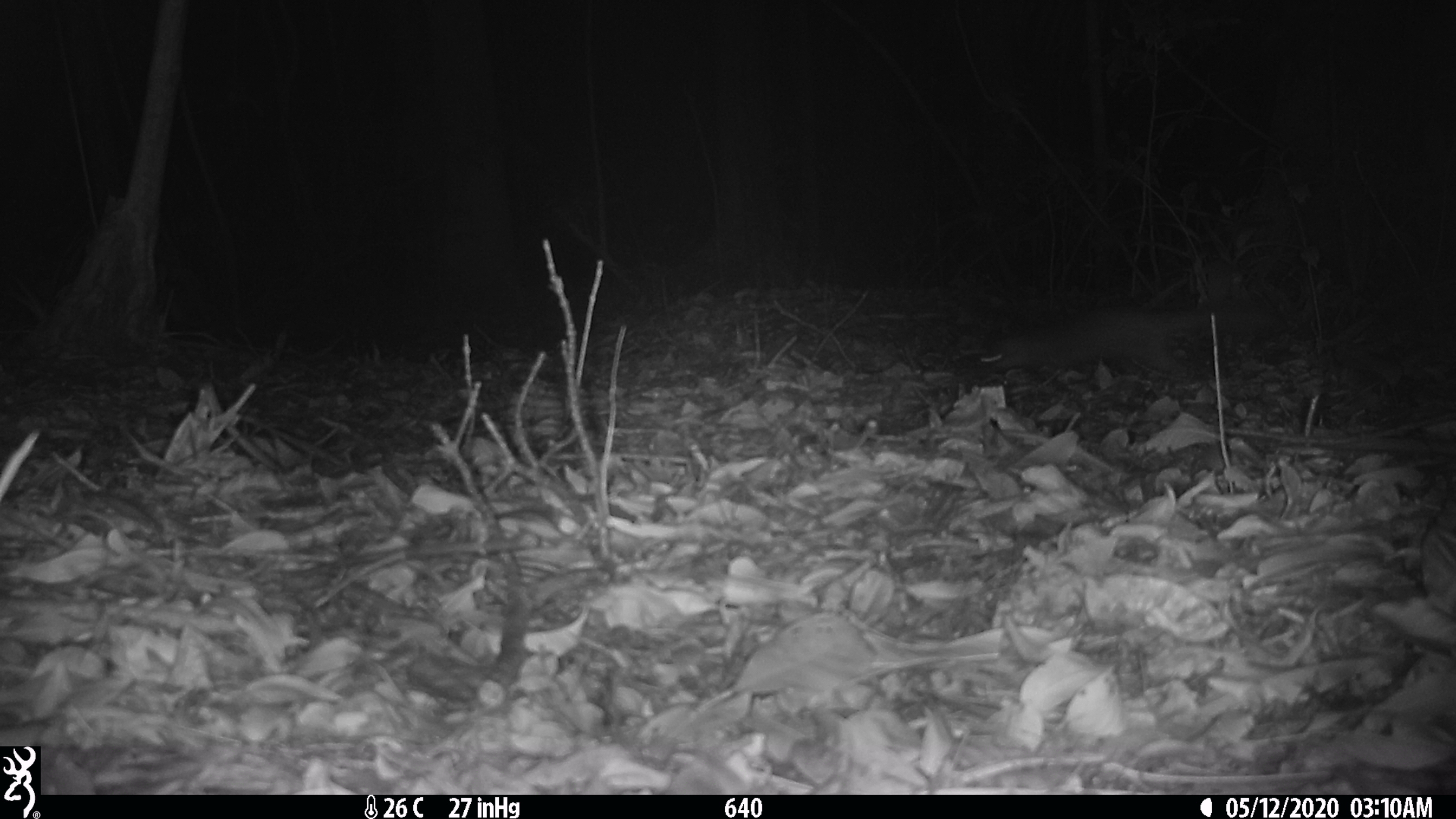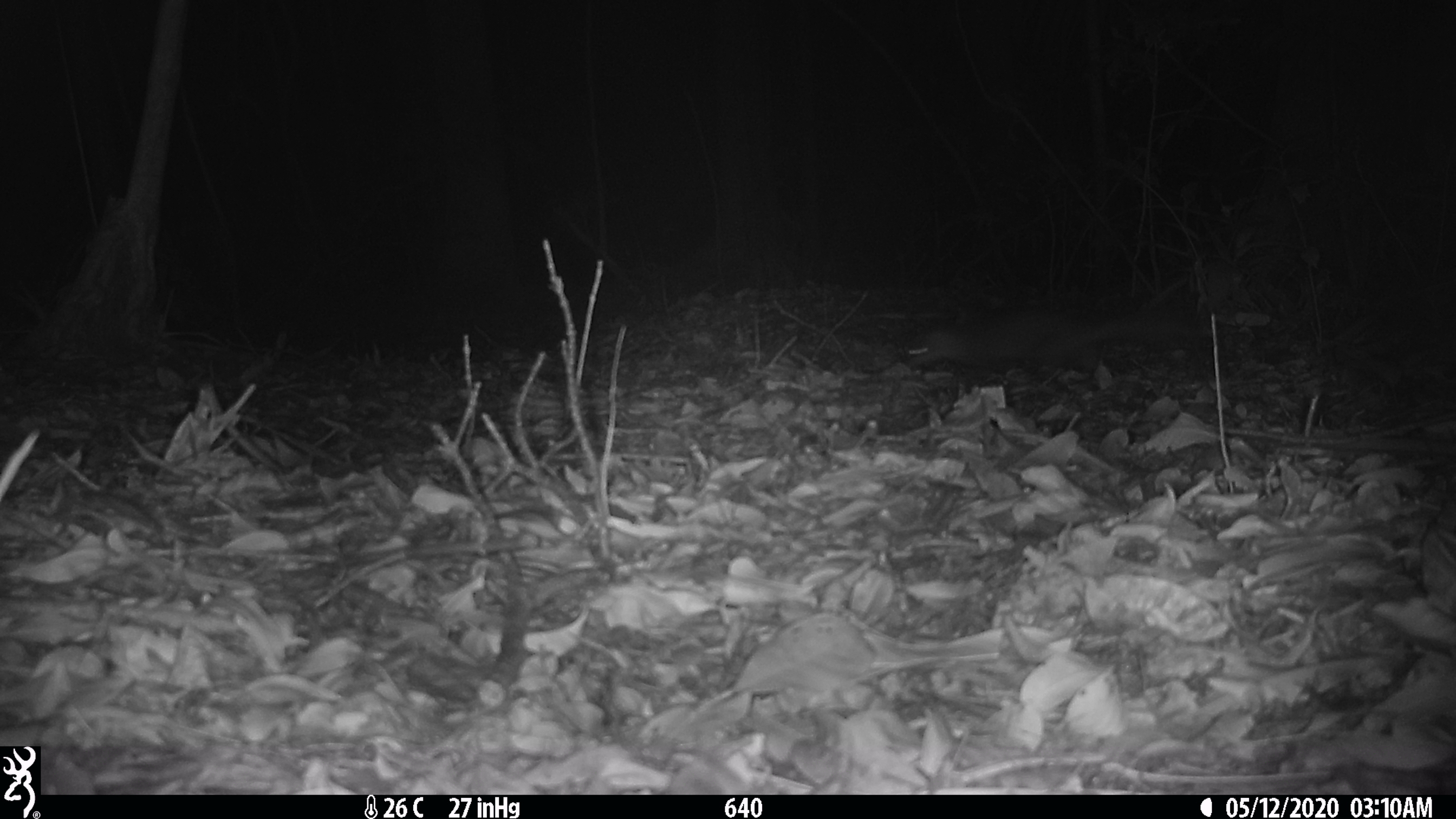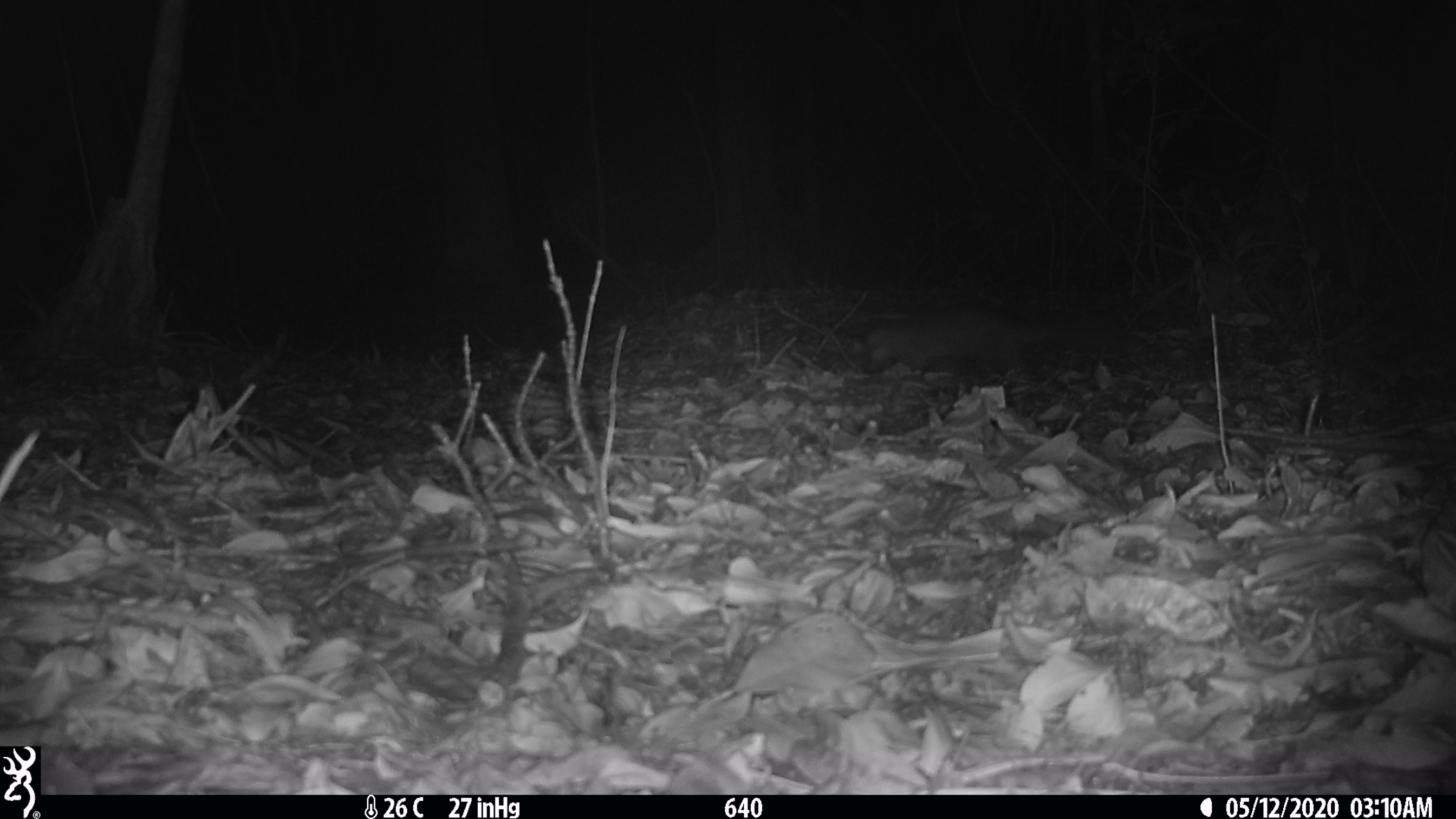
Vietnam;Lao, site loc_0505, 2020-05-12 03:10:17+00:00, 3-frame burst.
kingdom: Animalia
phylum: Chordata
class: Mammalia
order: Carnivora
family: Mustelidae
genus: Melogale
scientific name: Melogale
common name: ferret badger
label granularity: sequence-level